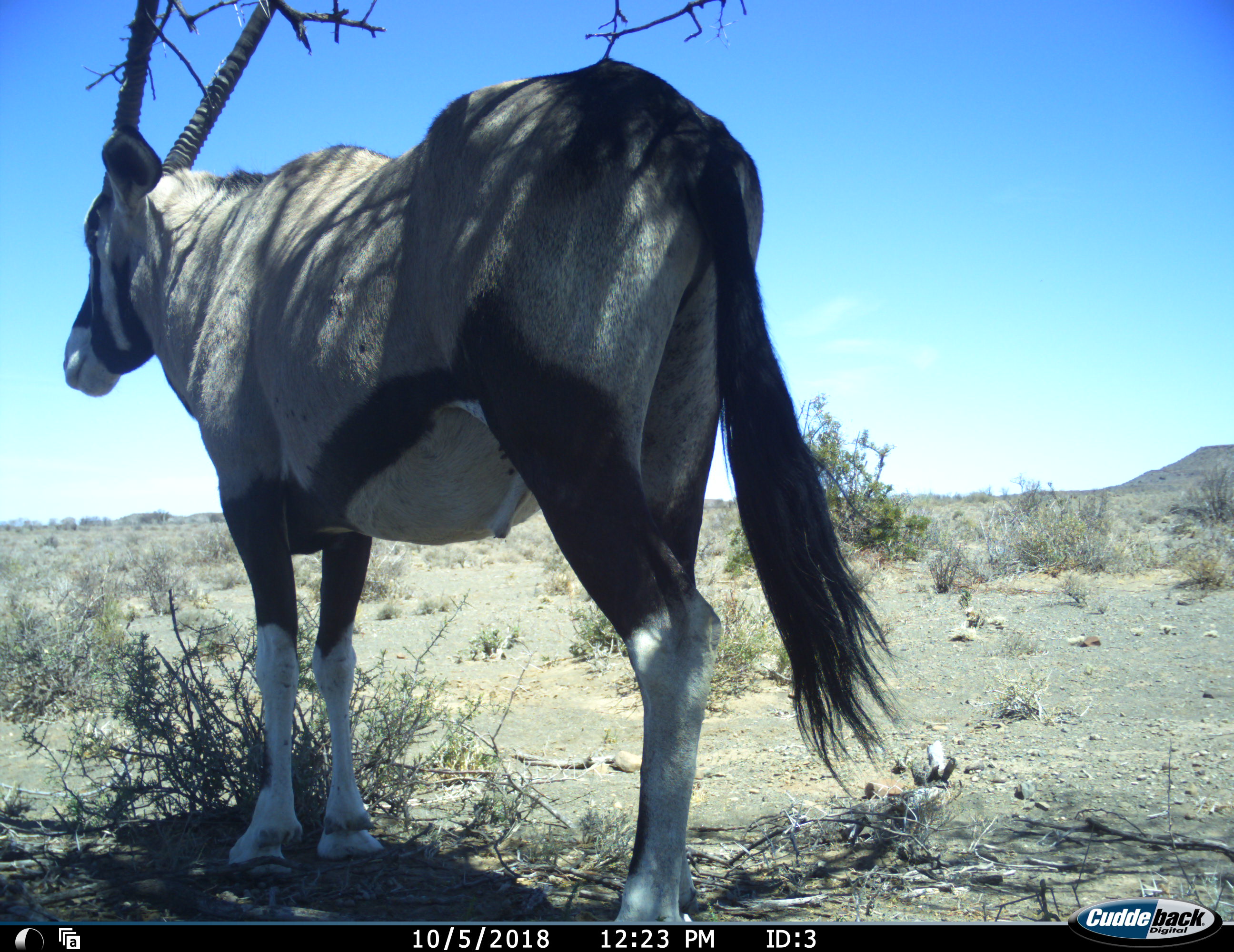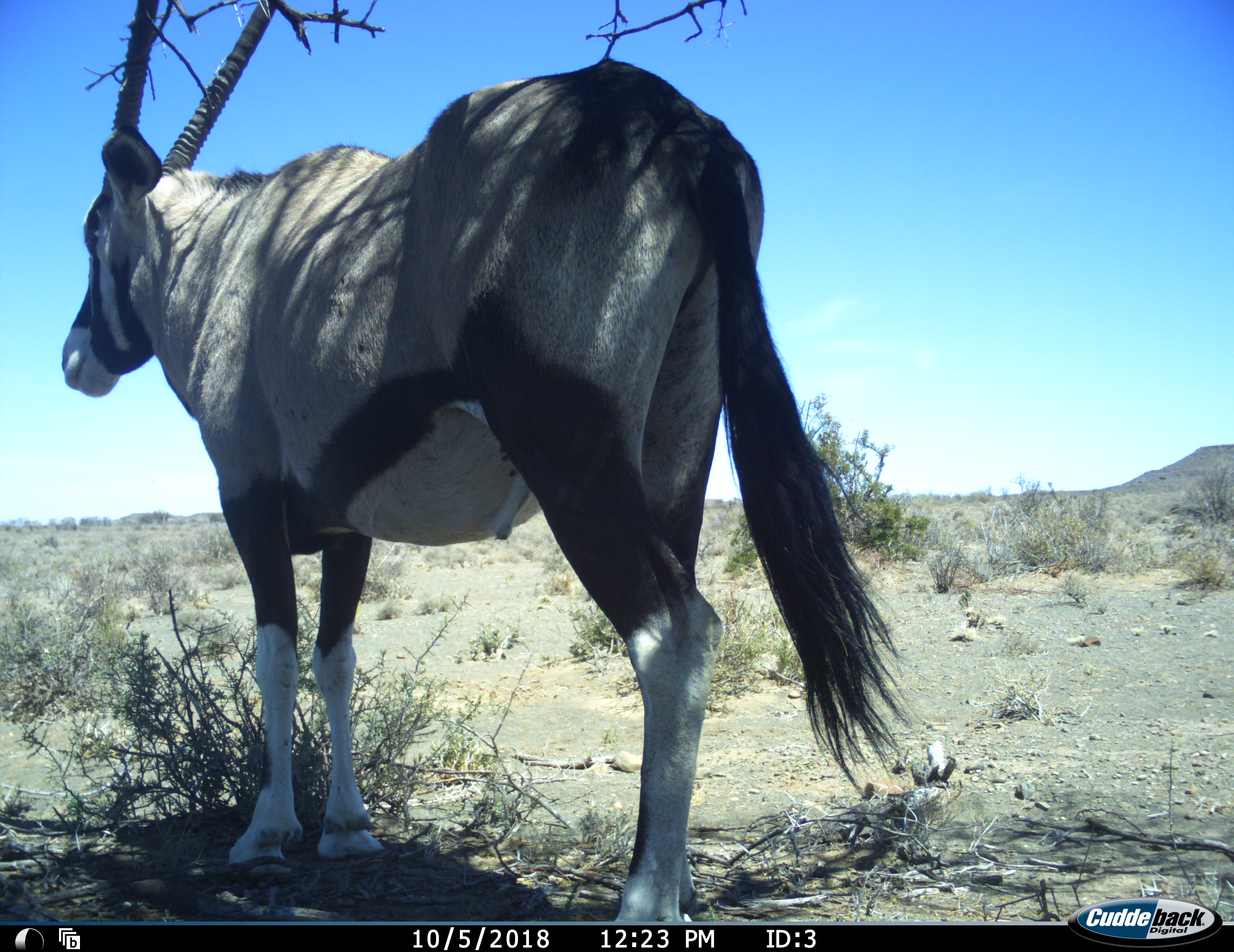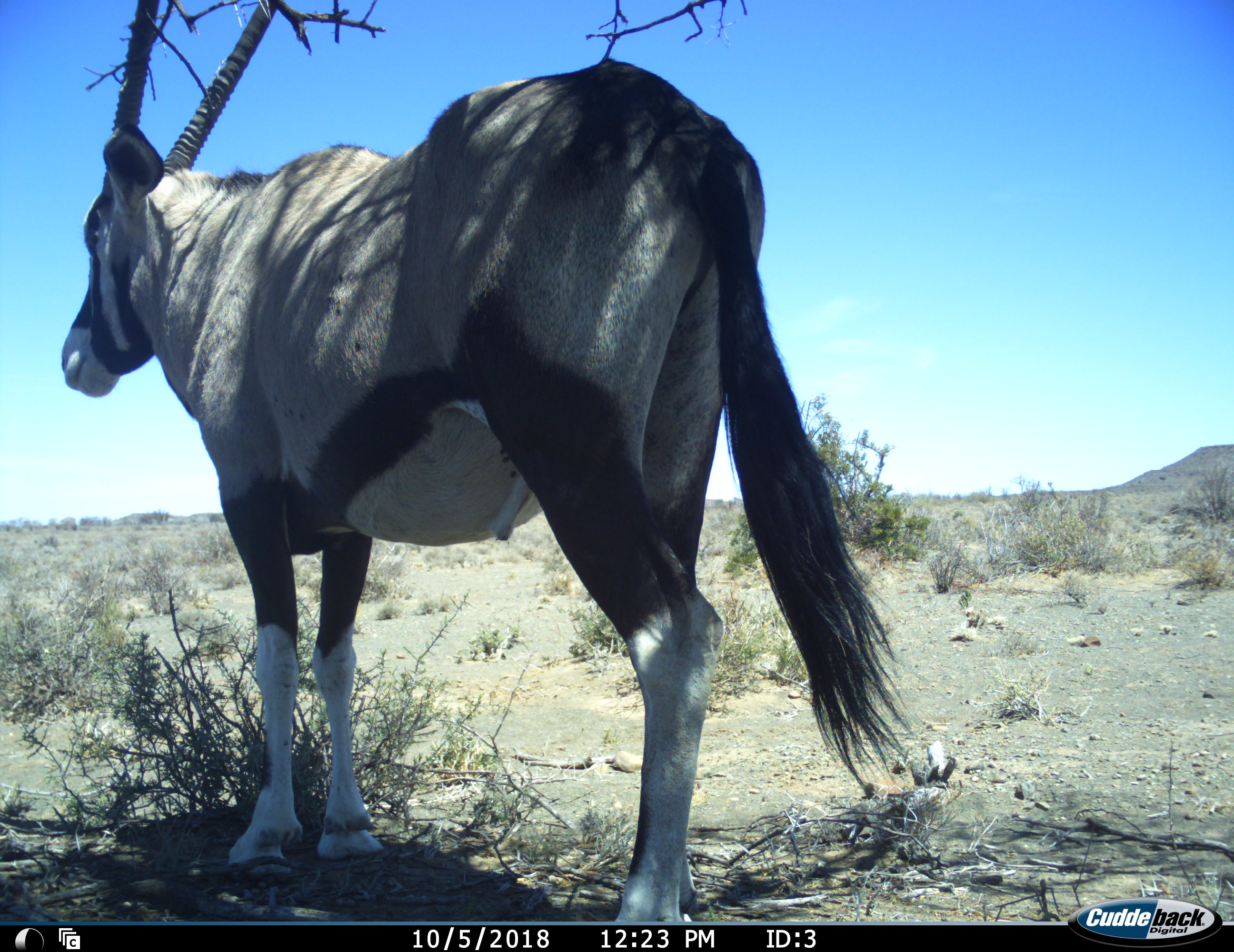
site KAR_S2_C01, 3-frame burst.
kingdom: Animalia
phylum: Chordata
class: Mammalia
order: Artiodactyla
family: Bovidae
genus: Oryx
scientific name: Oryx gazella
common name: gemsbok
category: oryx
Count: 1.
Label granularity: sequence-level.